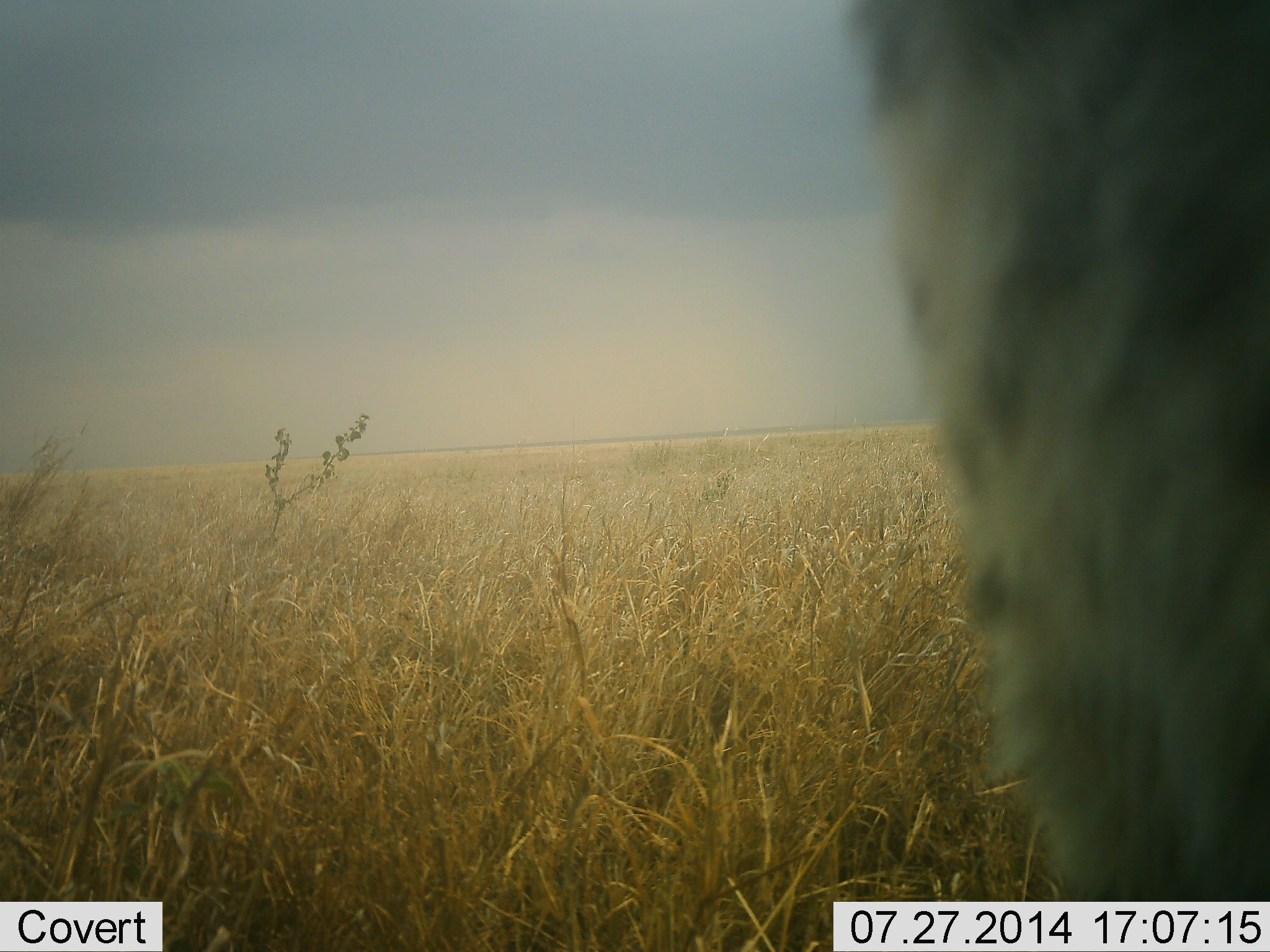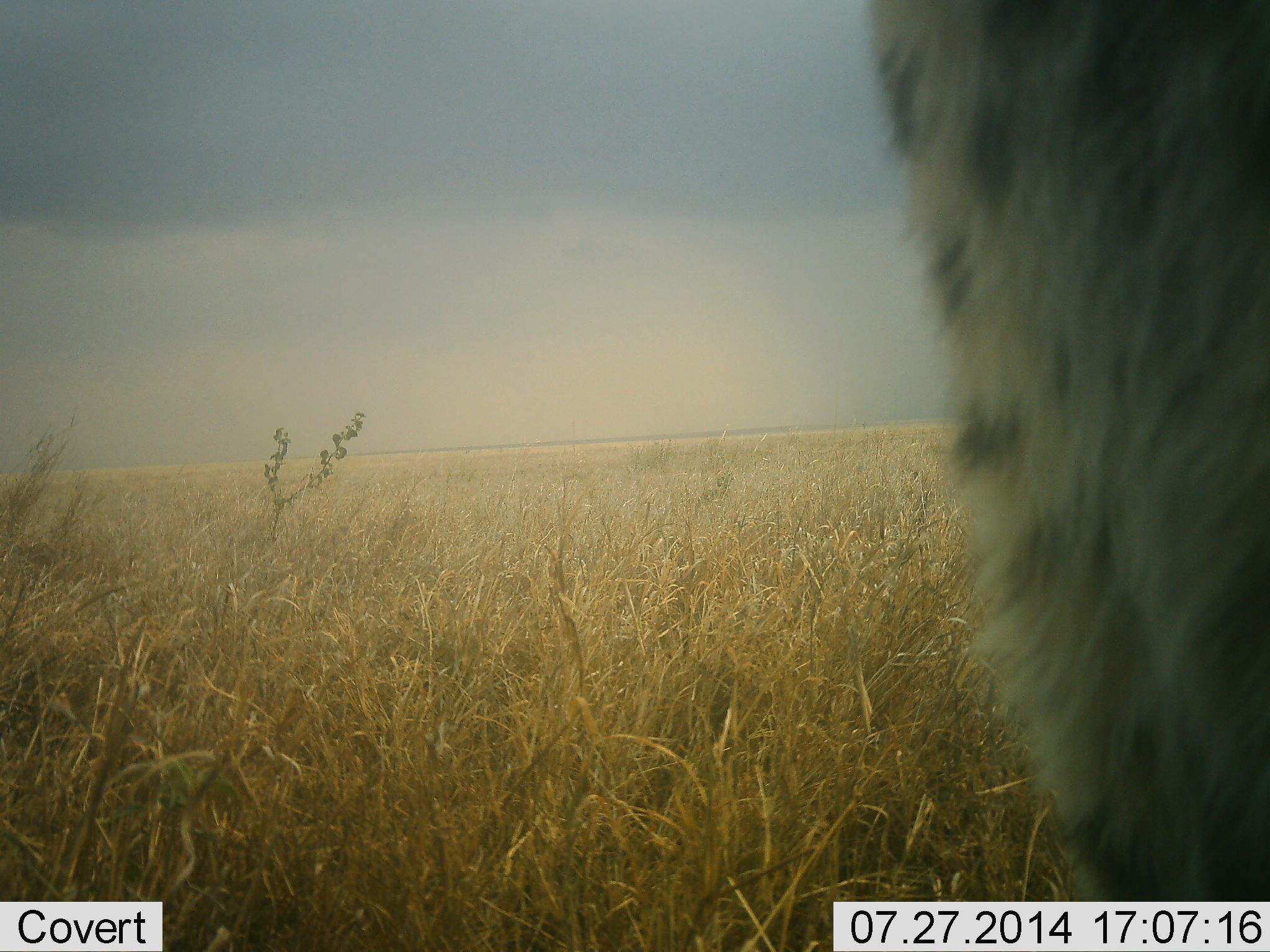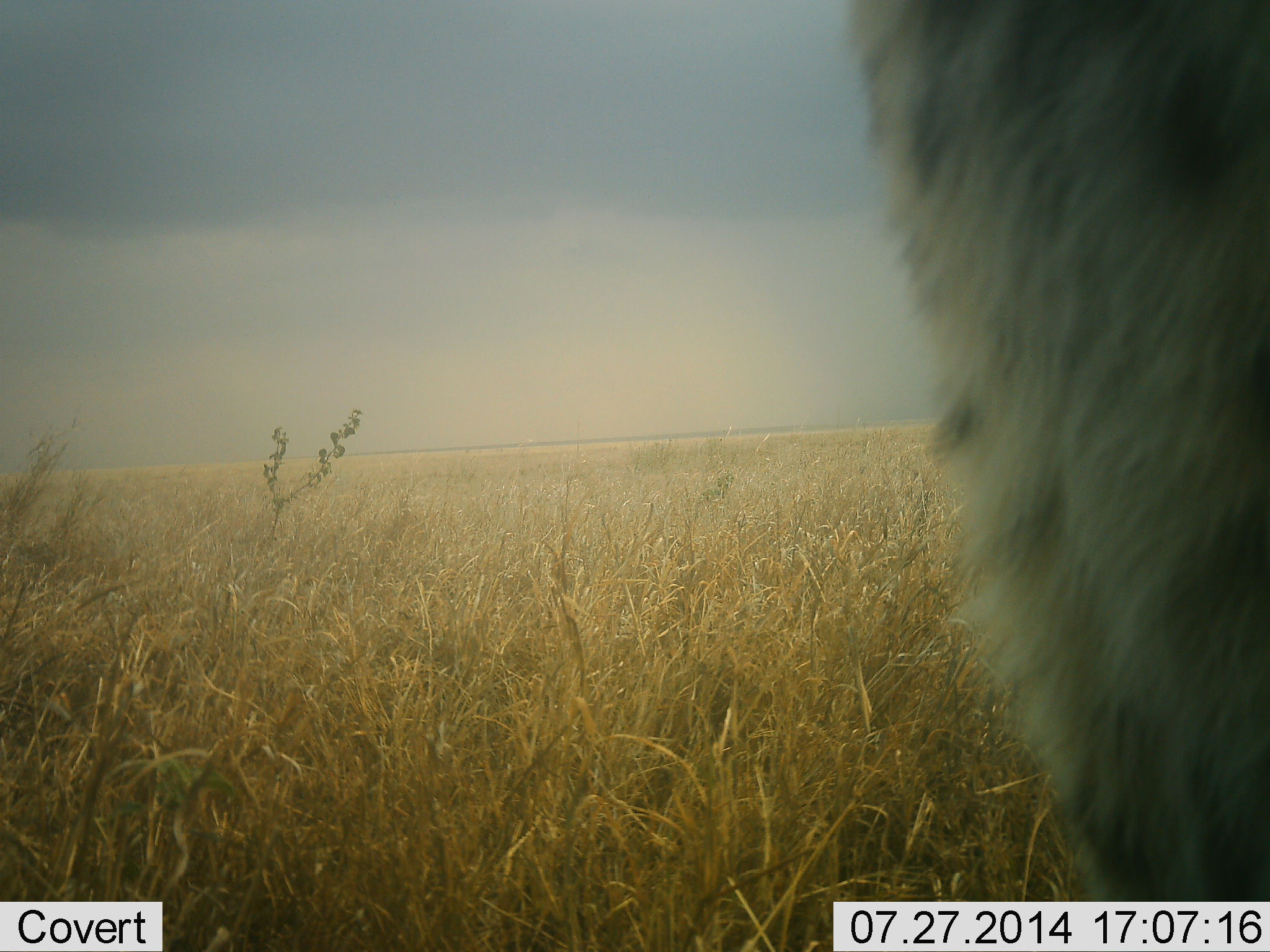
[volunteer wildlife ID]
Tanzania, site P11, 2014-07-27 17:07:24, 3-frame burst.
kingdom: Animalia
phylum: Chordata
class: Mammalia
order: Carnivora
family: Hyaenidae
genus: Crocuta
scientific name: Crocuta crocuta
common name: spotted hyena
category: hyenaspotted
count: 1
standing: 86%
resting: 14%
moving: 0%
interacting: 0%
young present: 0%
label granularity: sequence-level